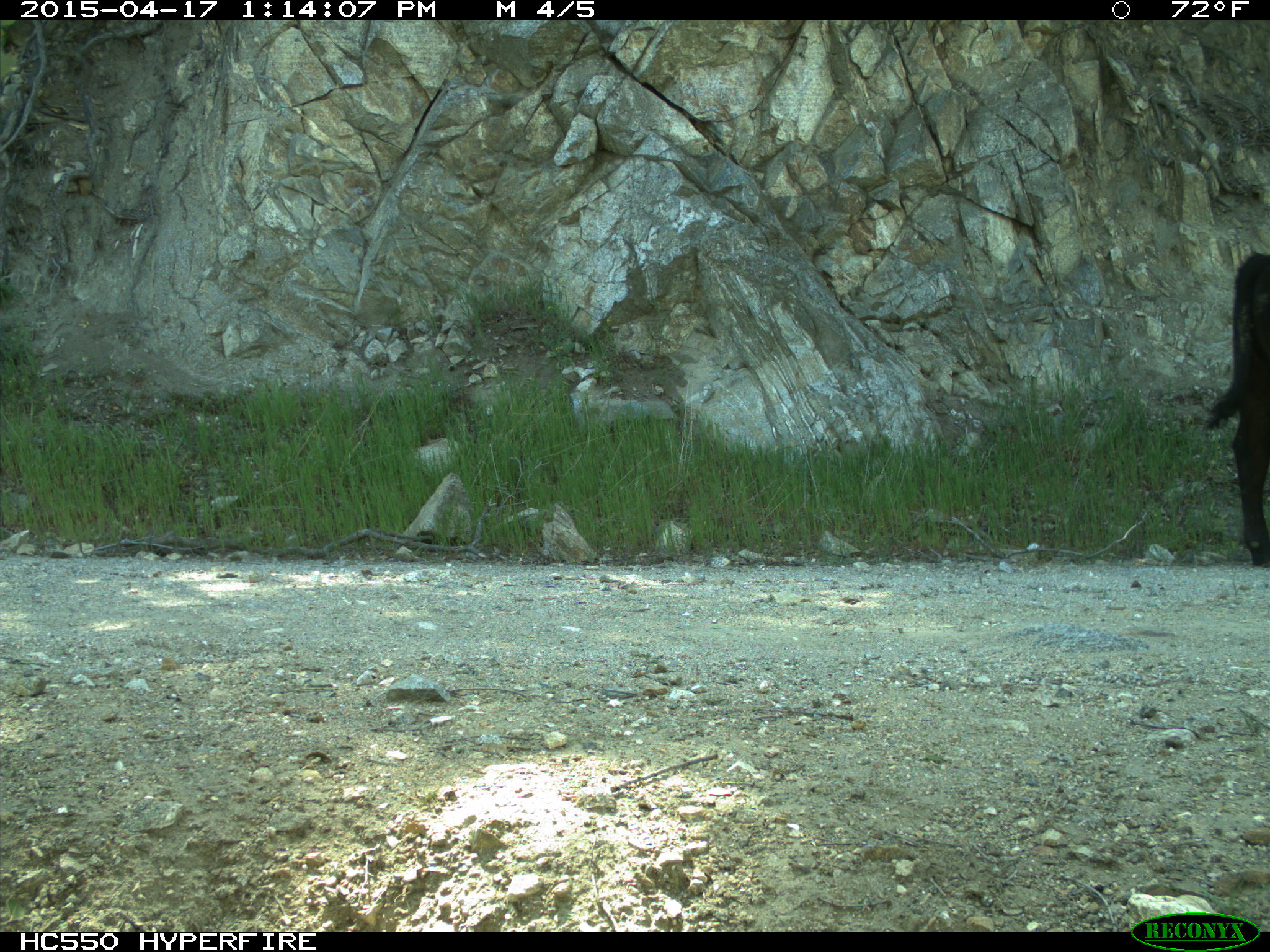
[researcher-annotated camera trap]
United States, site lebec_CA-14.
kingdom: Animalia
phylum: Chordata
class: Mammalia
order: Artiodactyla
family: Bovidae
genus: Bos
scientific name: Bos taurus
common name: domestic cow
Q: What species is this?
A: Bos taurus (domestic cow).